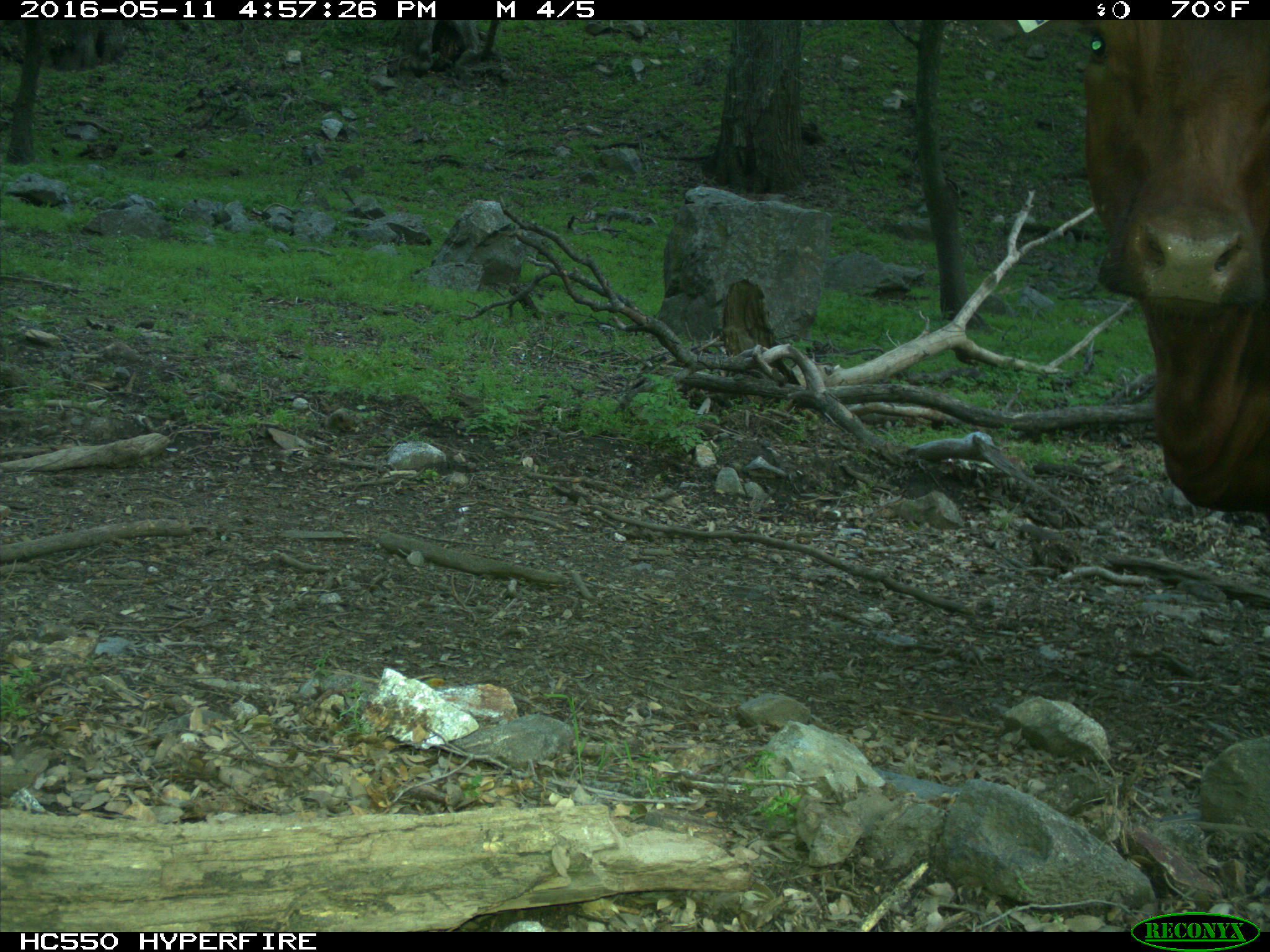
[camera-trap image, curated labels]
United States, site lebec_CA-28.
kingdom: Animalia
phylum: Chordata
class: Mammalia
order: Artiodactyla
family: Bovidae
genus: Bos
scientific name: Bos taurus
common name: domestic cow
Bos taurus (domestic cow).